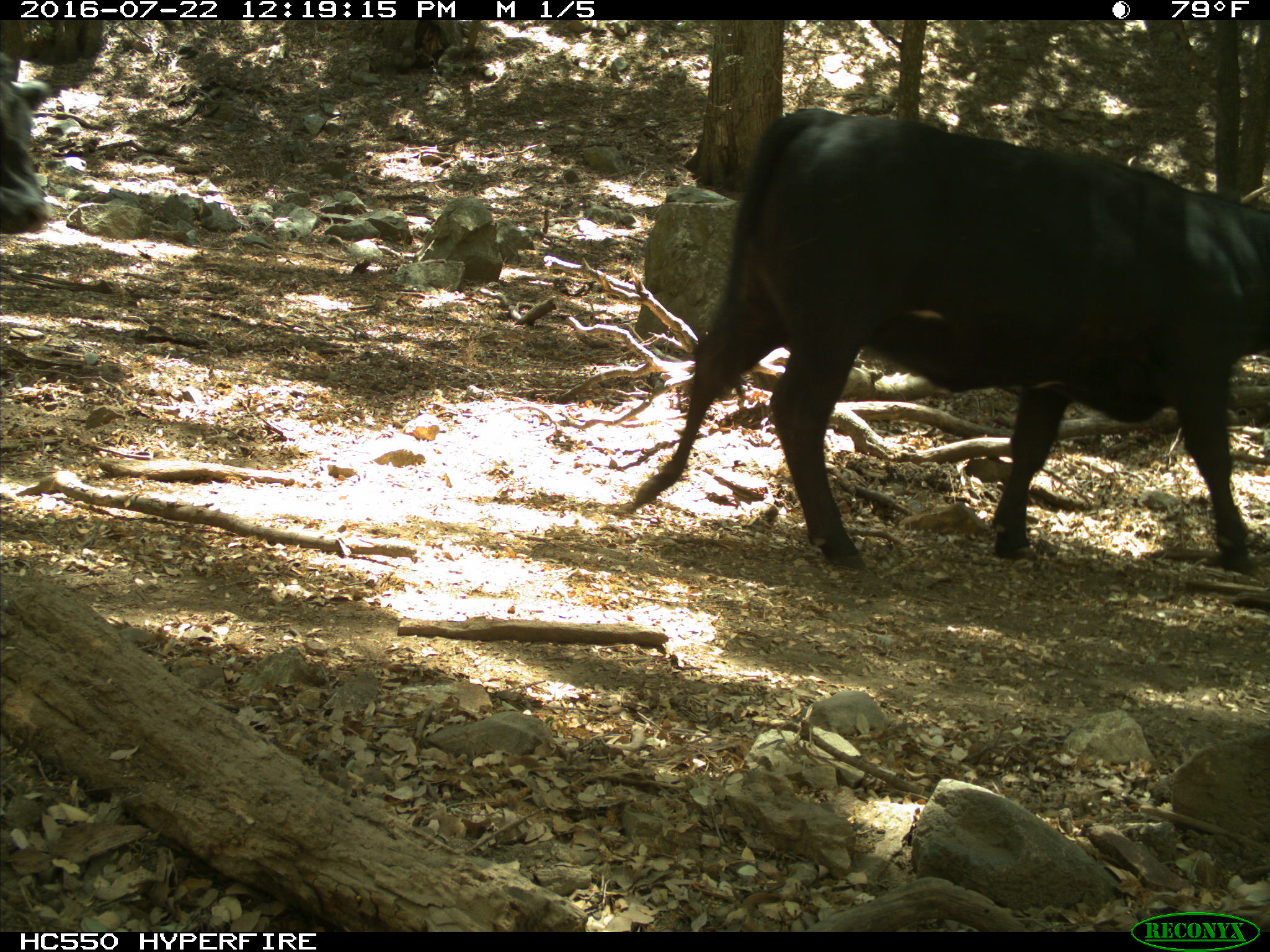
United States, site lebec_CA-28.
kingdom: Animalia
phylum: Chordata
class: Mammalia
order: Artiodactyla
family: Bovidae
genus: Bos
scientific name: Bos taurus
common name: domestic cow